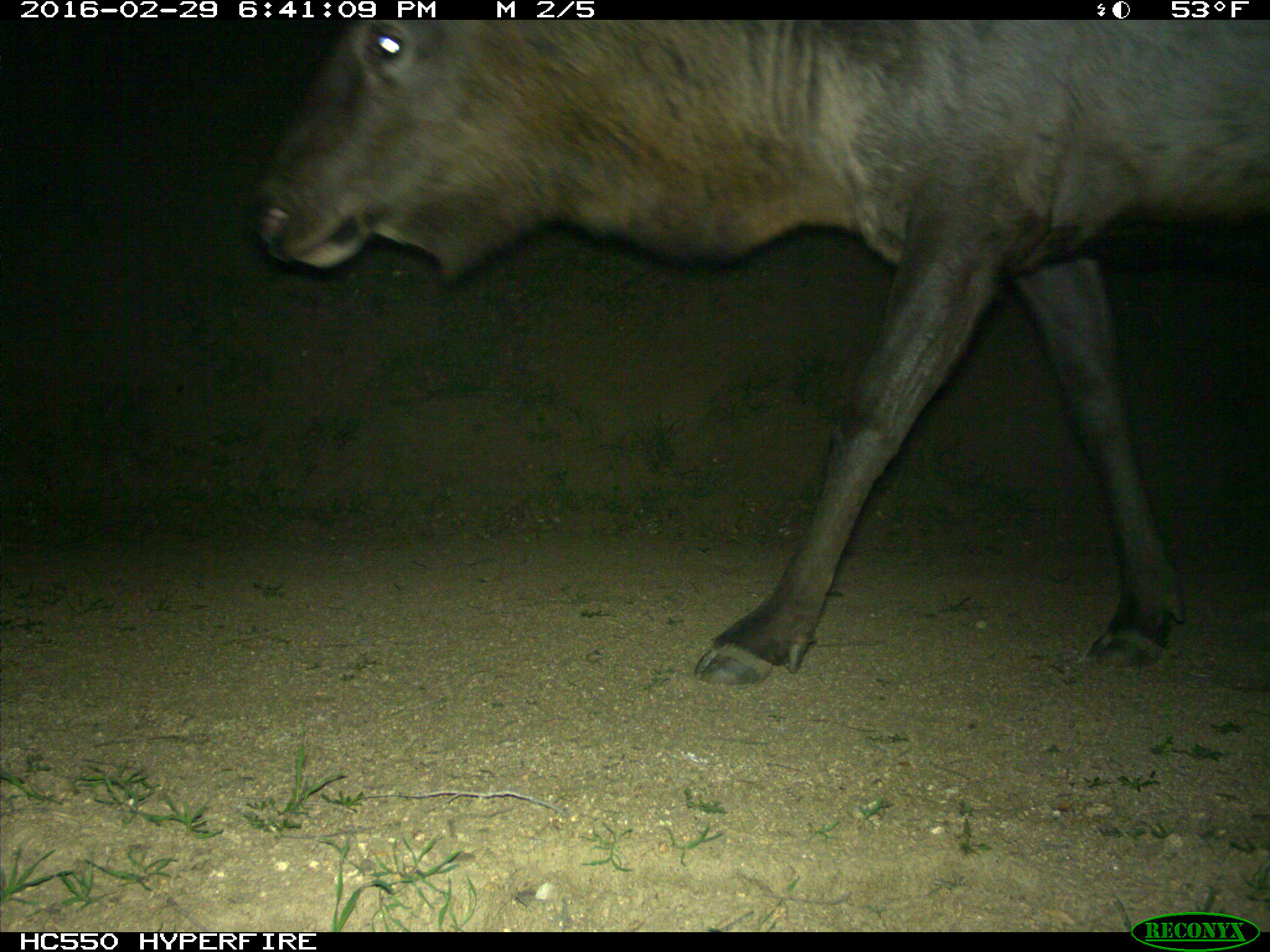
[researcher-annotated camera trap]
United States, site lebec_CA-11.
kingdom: Animalia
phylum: Chordata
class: Mammalia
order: Artiodactyla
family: Cervidae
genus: Cervus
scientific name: Cervus canadensis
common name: elk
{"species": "Cervus canadensis (elk)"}